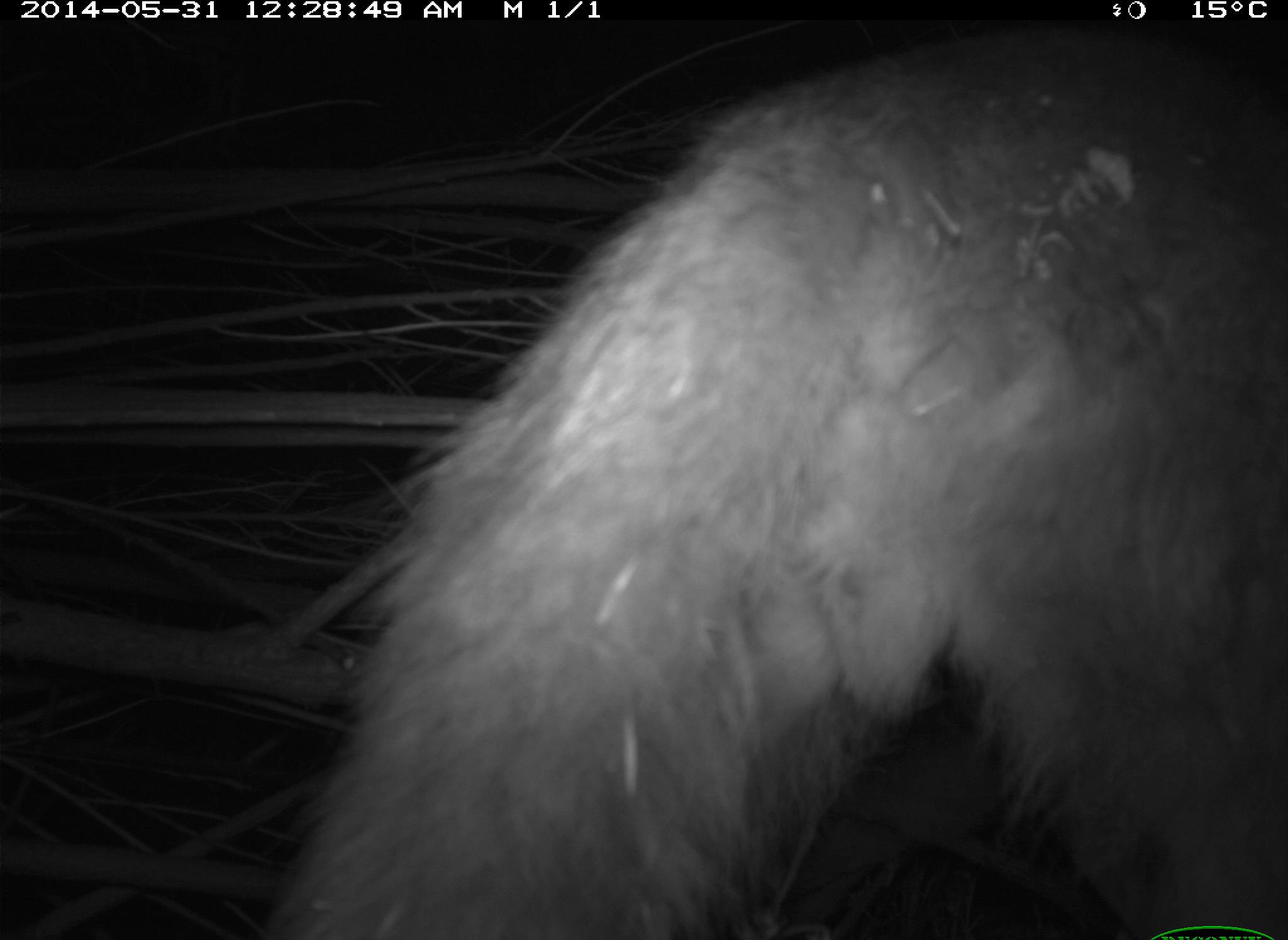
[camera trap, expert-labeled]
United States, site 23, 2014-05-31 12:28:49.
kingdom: Animalia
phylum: Chordata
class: Mammalia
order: Carnivora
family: Canidae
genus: Canis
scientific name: Canis latrans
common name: coyote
Coyote (Canis latrans).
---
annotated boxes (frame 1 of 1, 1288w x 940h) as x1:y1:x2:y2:
coyote: 274:59:1288:940